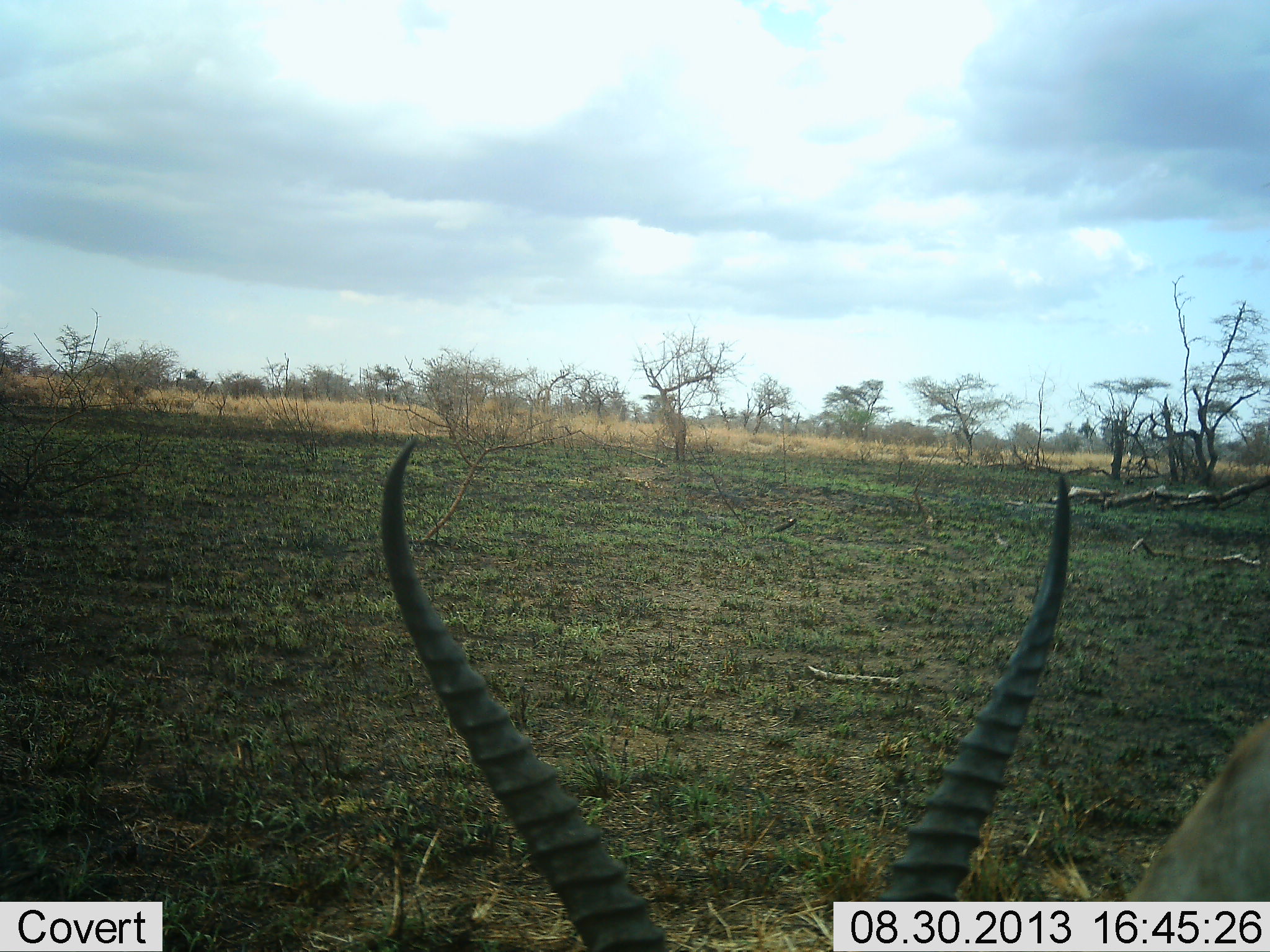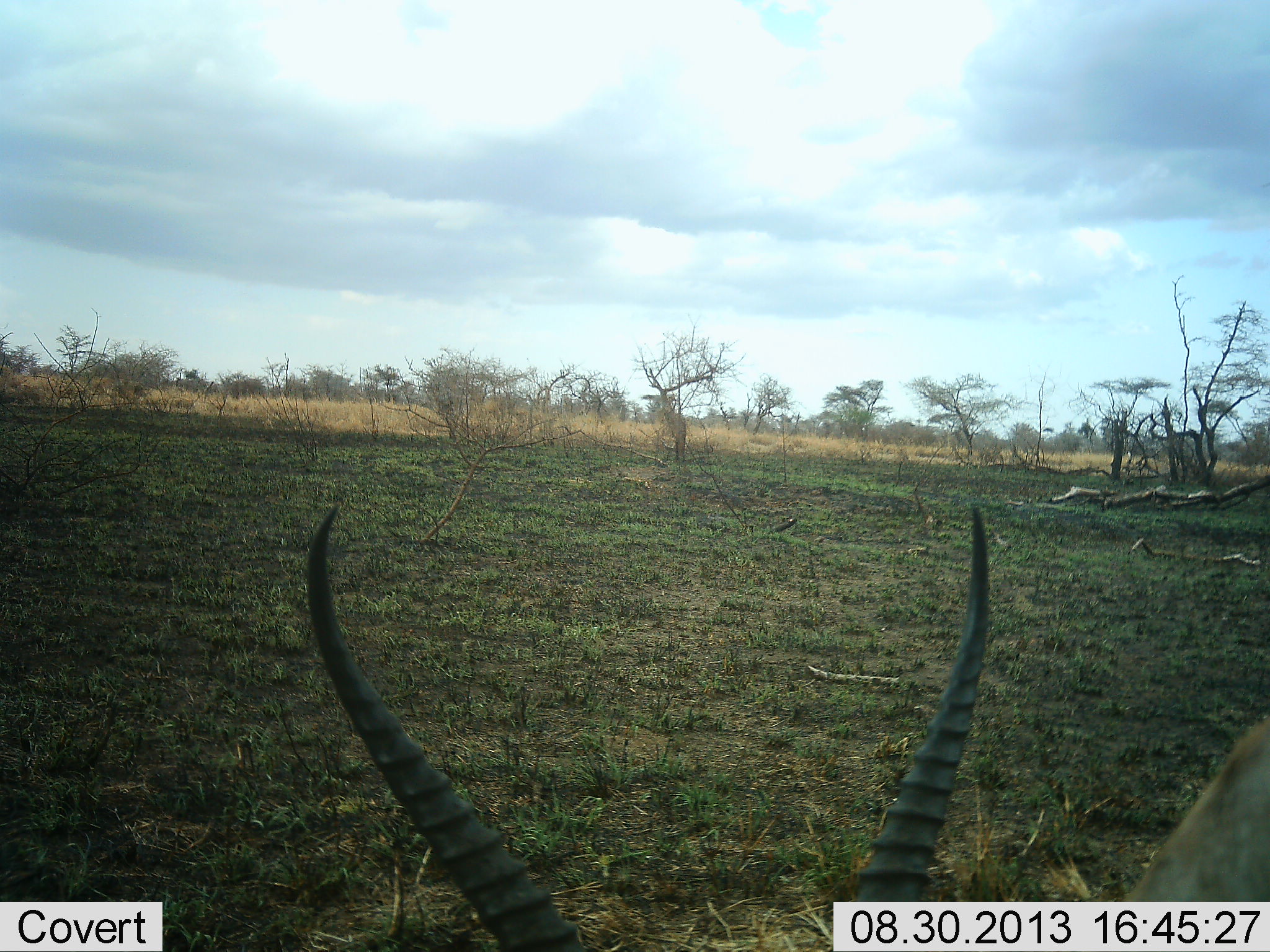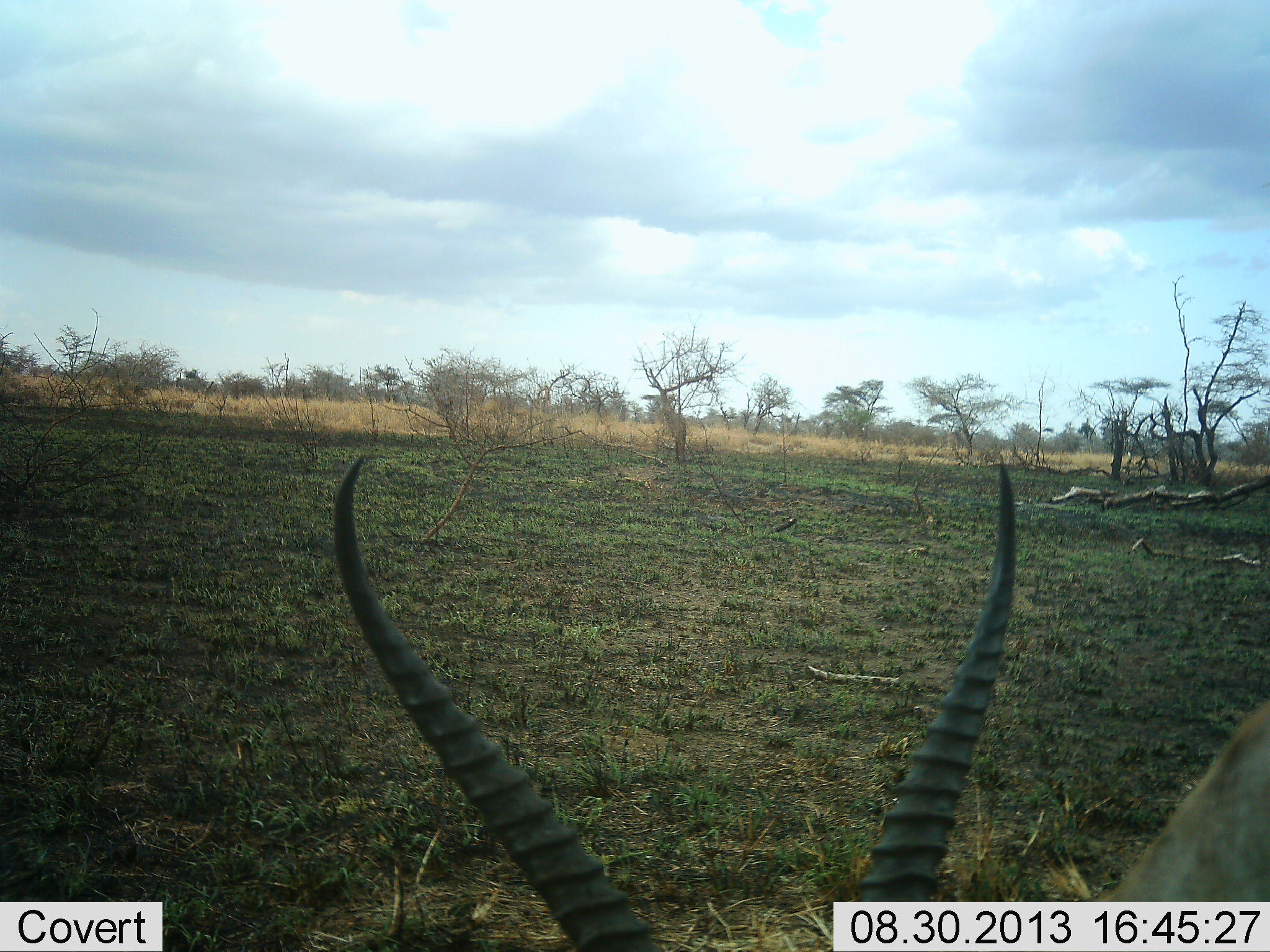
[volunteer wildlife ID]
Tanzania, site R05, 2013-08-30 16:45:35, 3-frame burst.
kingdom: Animalia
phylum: Chordata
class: Mammalia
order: Artiodactyla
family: Bovidae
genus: Nanger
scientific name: Nanger granti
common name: grant's gazelle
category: gazellegrants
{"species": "gazellegrants (grant's gazelle) (Nanger granti)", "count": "1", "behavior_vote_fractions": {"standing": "50%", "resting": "0%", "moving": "0%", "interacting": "0%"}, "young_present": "0%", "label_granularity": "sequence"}